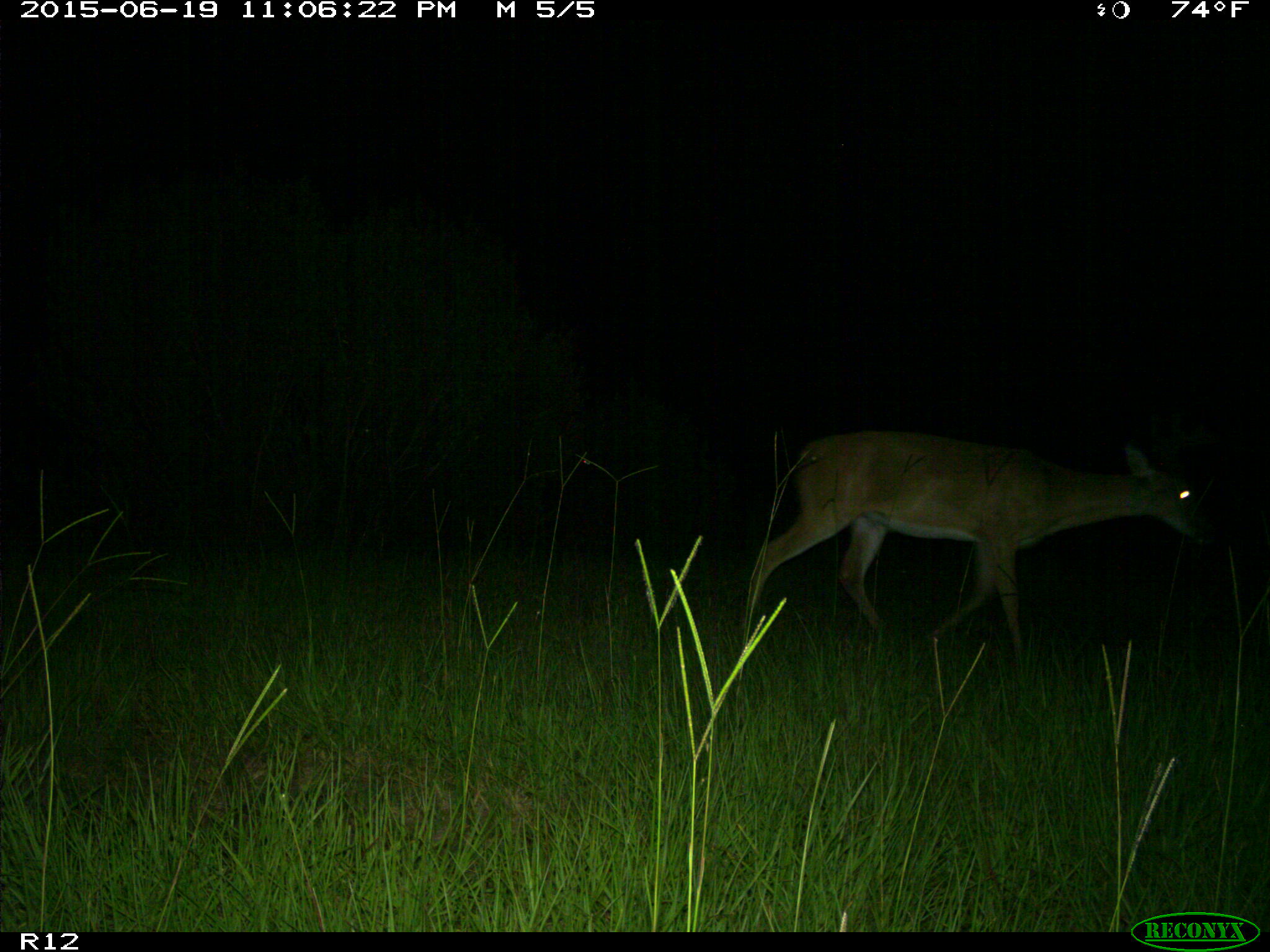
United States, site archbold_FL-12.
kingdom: Animalia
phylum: Chordata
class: Mammalia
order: Artiodactyla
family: Cervidae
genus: Odocoileus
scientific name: Odocoileus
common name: deer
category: unidentified deer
Unidentified deer (deer) (Odocoileus).